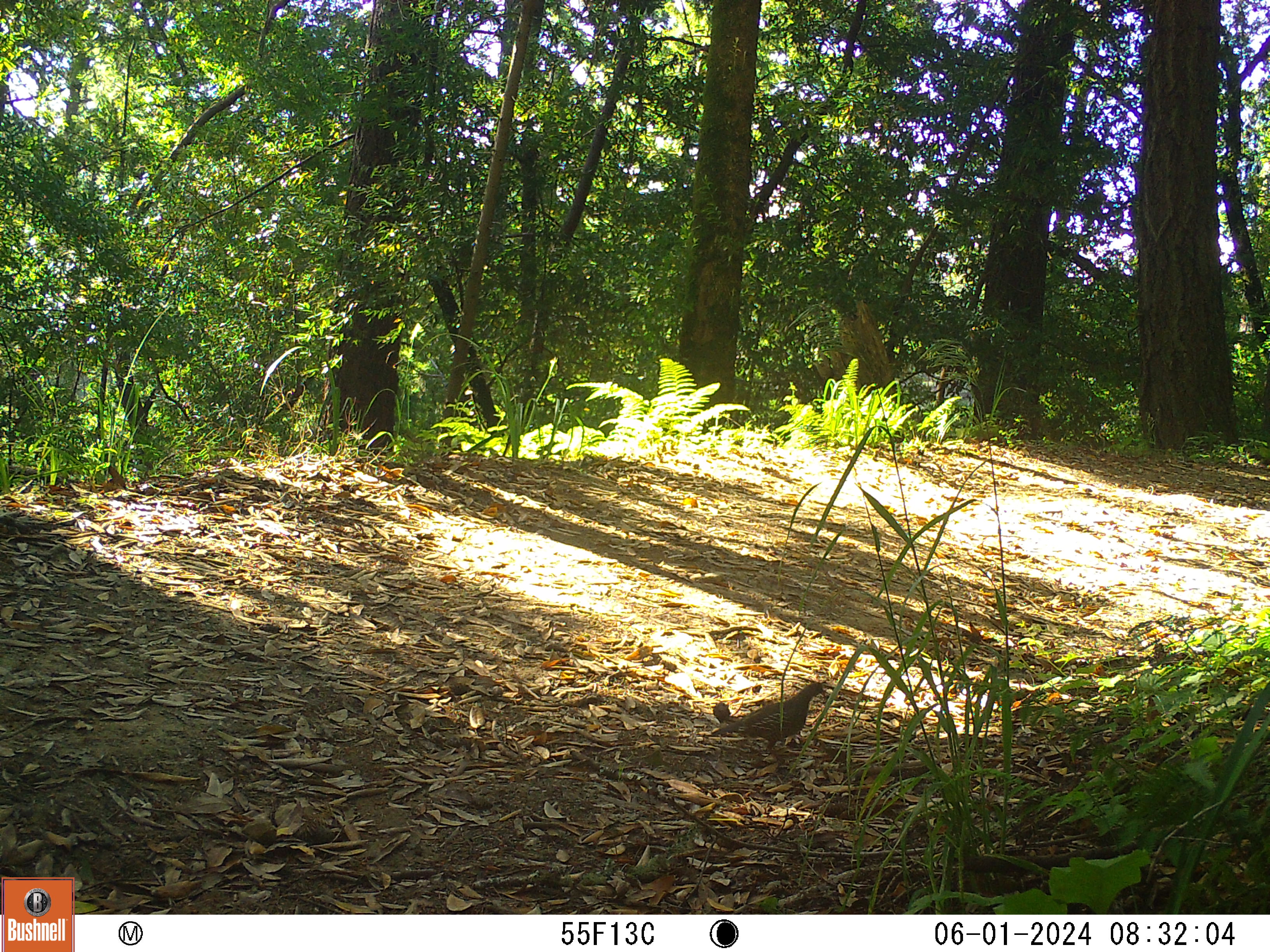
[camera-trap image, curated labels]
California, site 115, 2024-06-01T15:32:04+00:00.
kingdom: Animalia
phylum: Chordata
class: Aves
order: Galliformes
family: Odontophoridae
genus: Callipepla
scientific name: Callipepla californica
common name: california quail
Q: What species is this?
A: California quail (Callipepla californica).